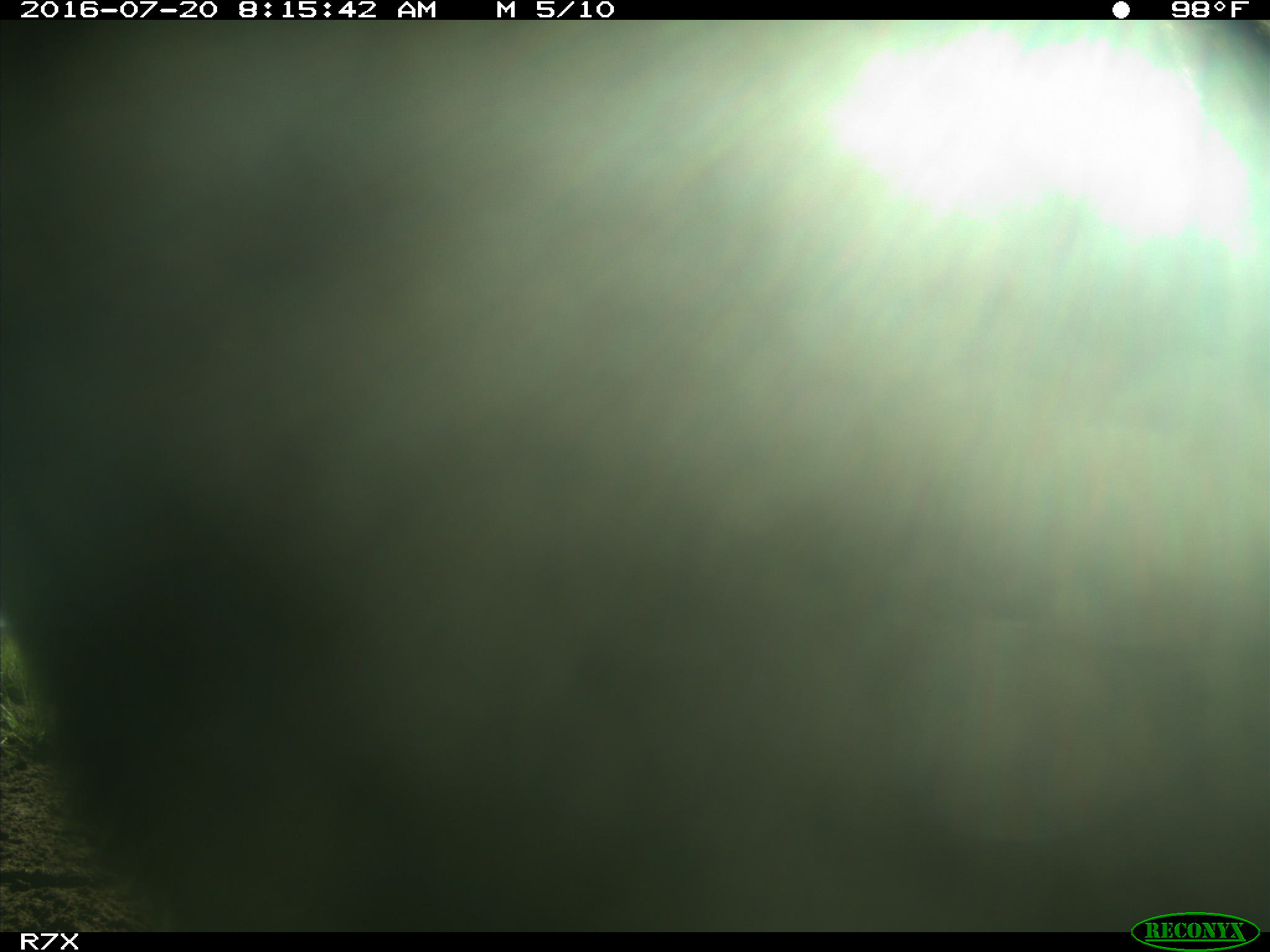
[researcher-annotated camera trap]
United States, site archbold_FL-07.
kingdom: Animalia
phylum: Chordata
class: Mammalia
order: Artiodactyla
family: Bovidae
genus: Bos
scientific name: Bos taurus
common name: domestic cow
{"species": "Bos taurus (domestic cow)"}